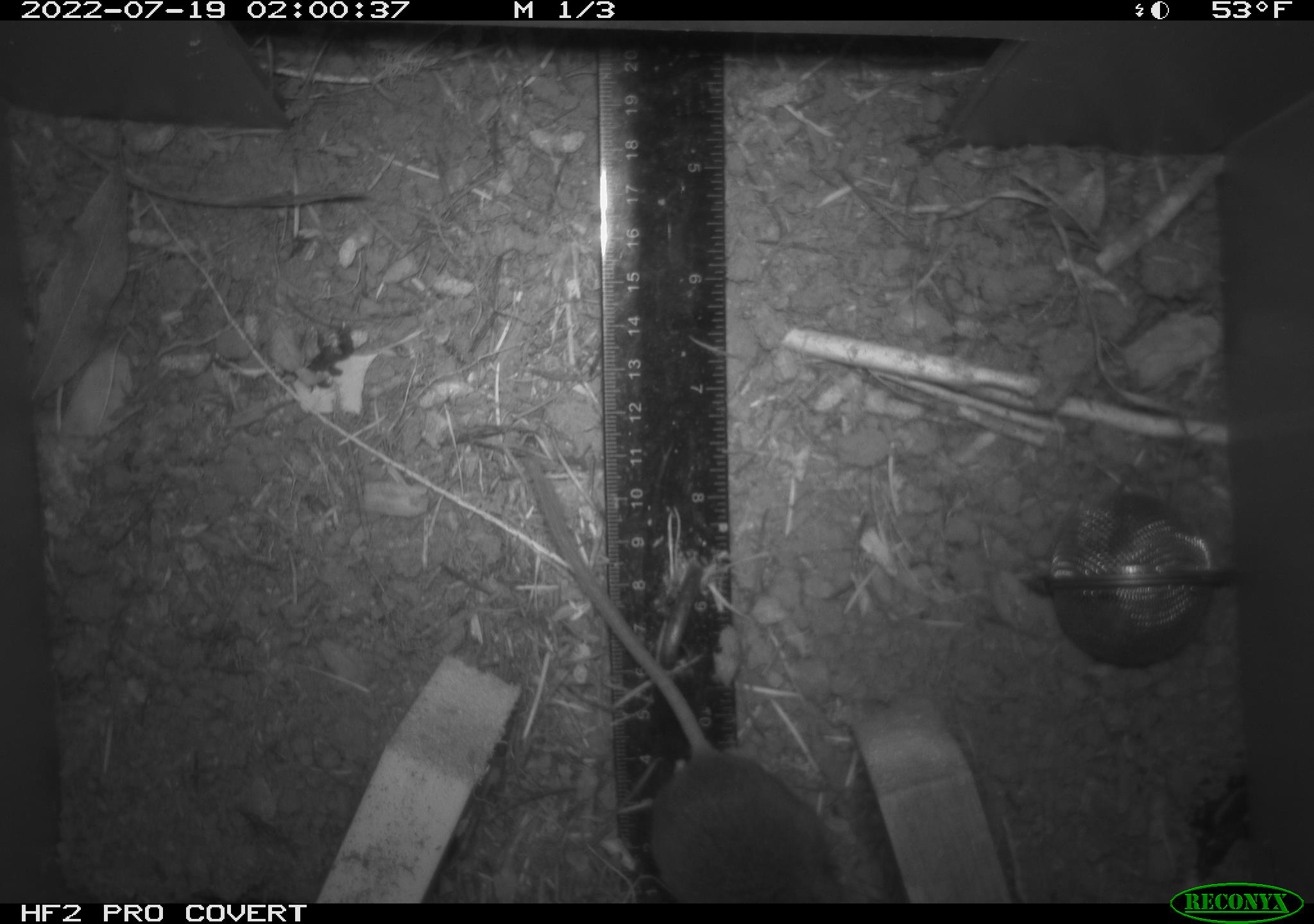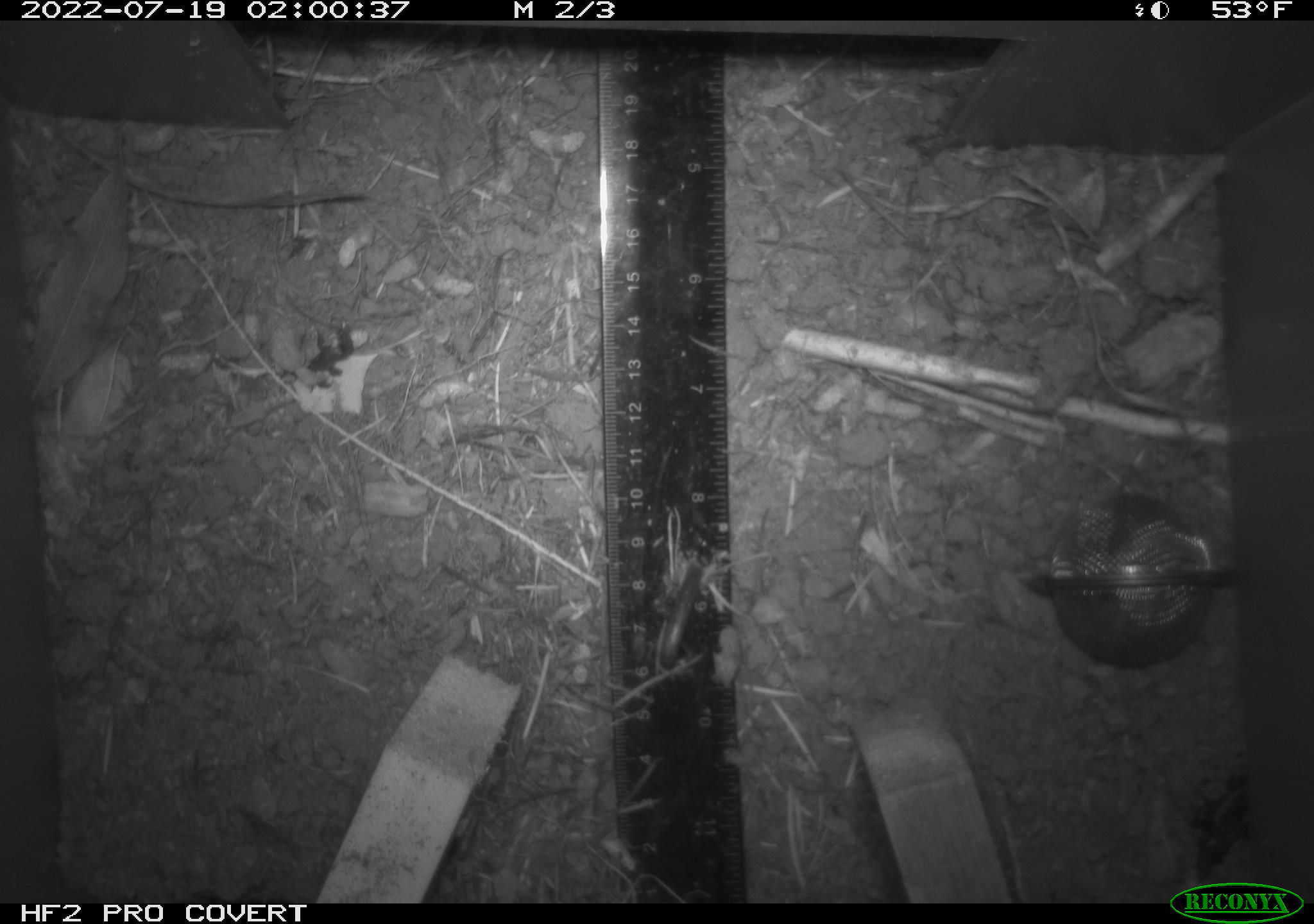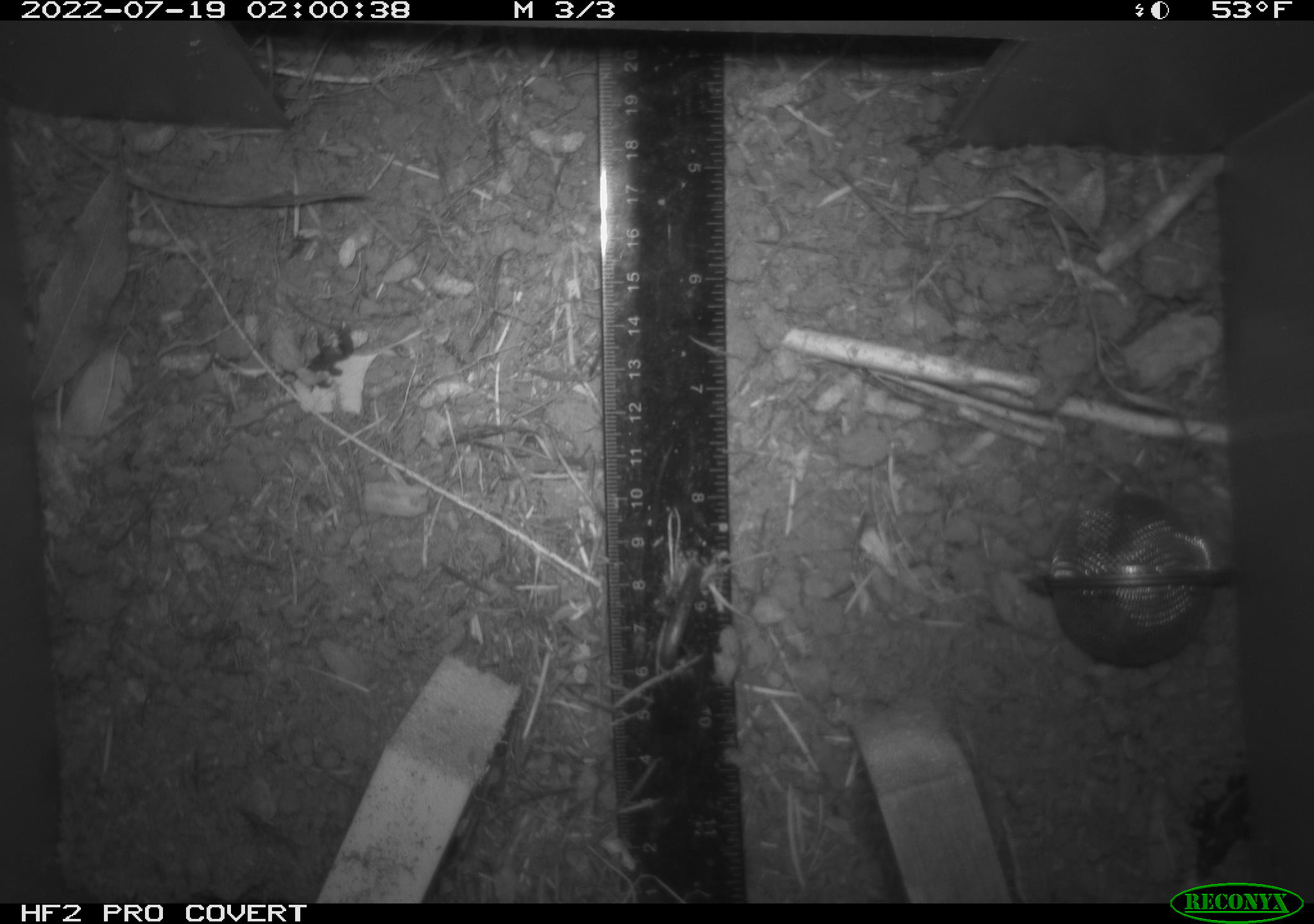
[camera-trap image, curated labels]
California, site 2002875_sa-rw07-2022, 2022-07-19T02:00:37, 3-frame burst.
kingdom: Animalia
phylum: Chordata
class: Mammalia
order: Rodentia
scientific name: Rodentia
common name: mouse species